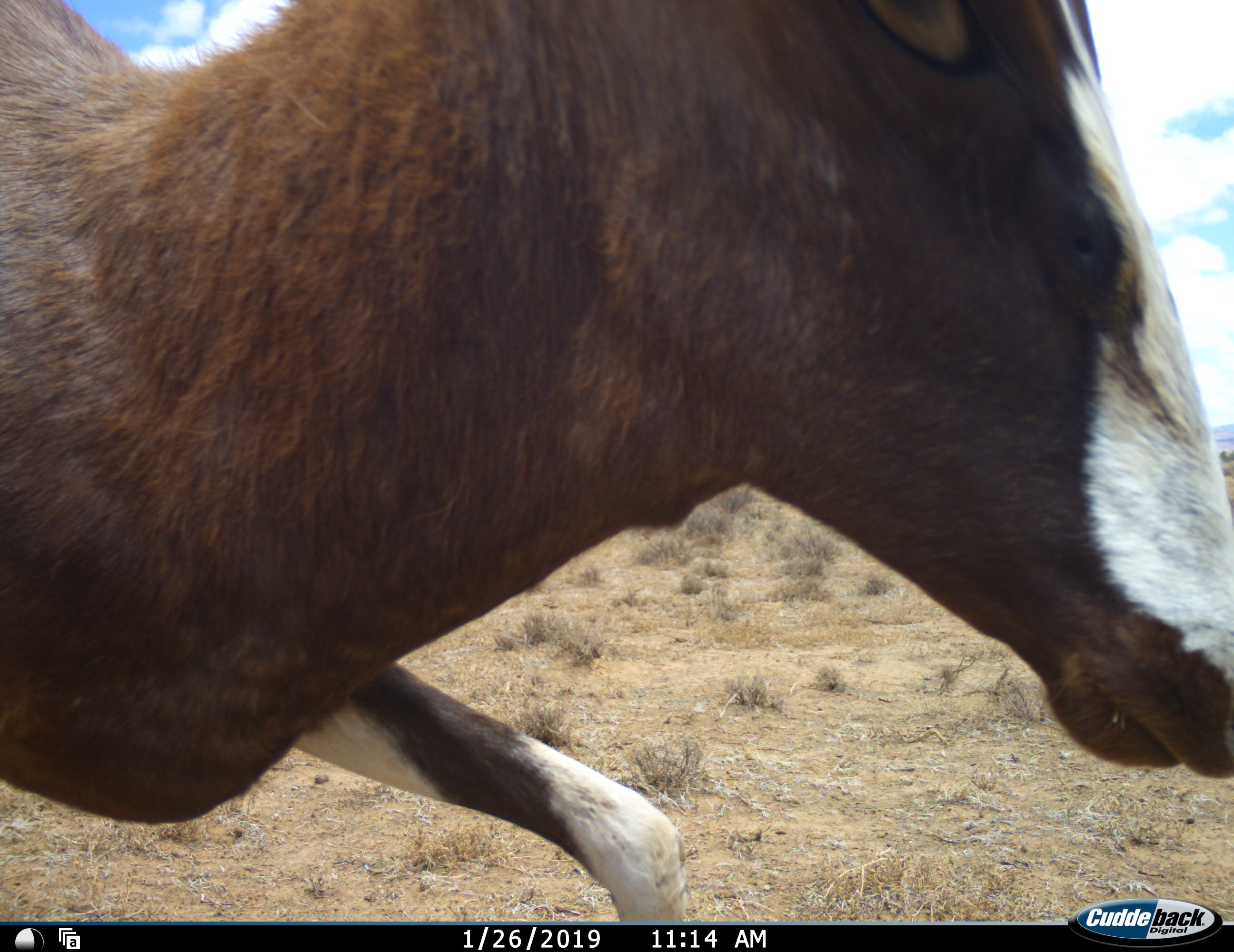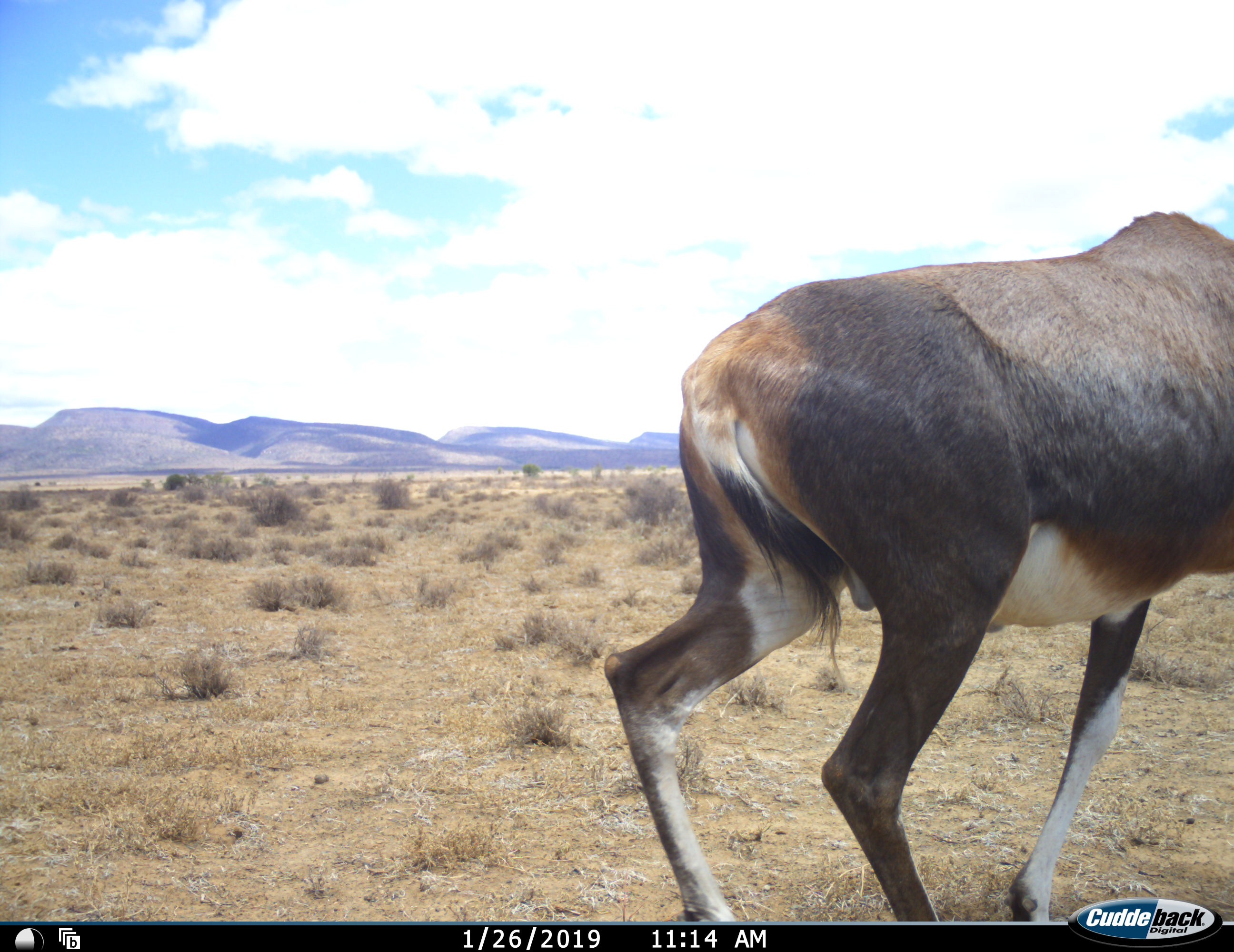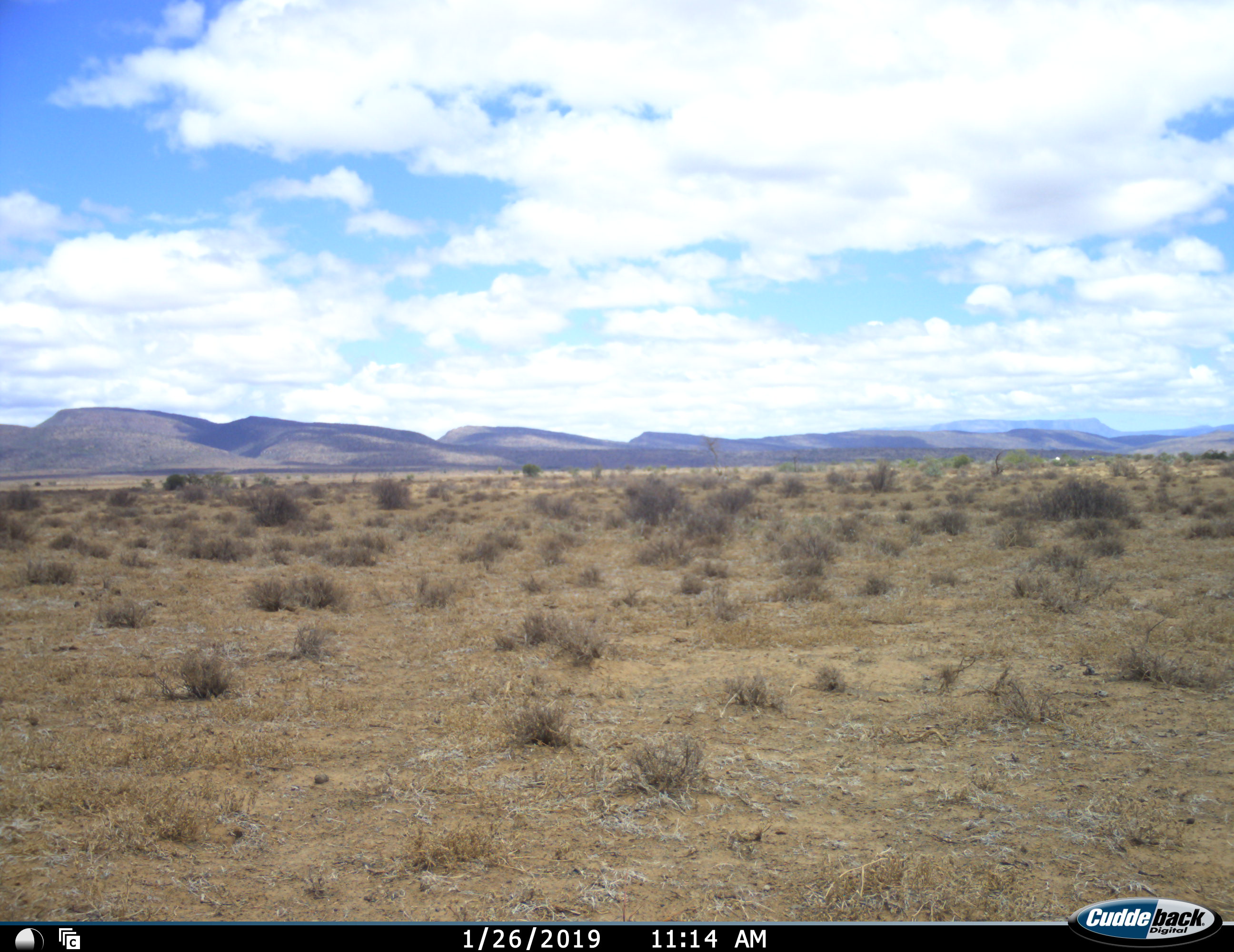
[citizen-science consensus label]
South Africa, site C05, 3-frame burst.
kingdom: Animalia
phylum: Chordata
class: Mammalia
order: Artiodactyla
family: Bovidae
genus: Damaliscus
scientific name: Damaliscus pygargus phillipsi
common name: blesbok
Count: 1.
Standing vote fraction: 10%.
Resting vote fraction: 0%.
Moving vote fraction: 90%.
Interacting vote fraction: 0%.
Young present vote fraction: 0%.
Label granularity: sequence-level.